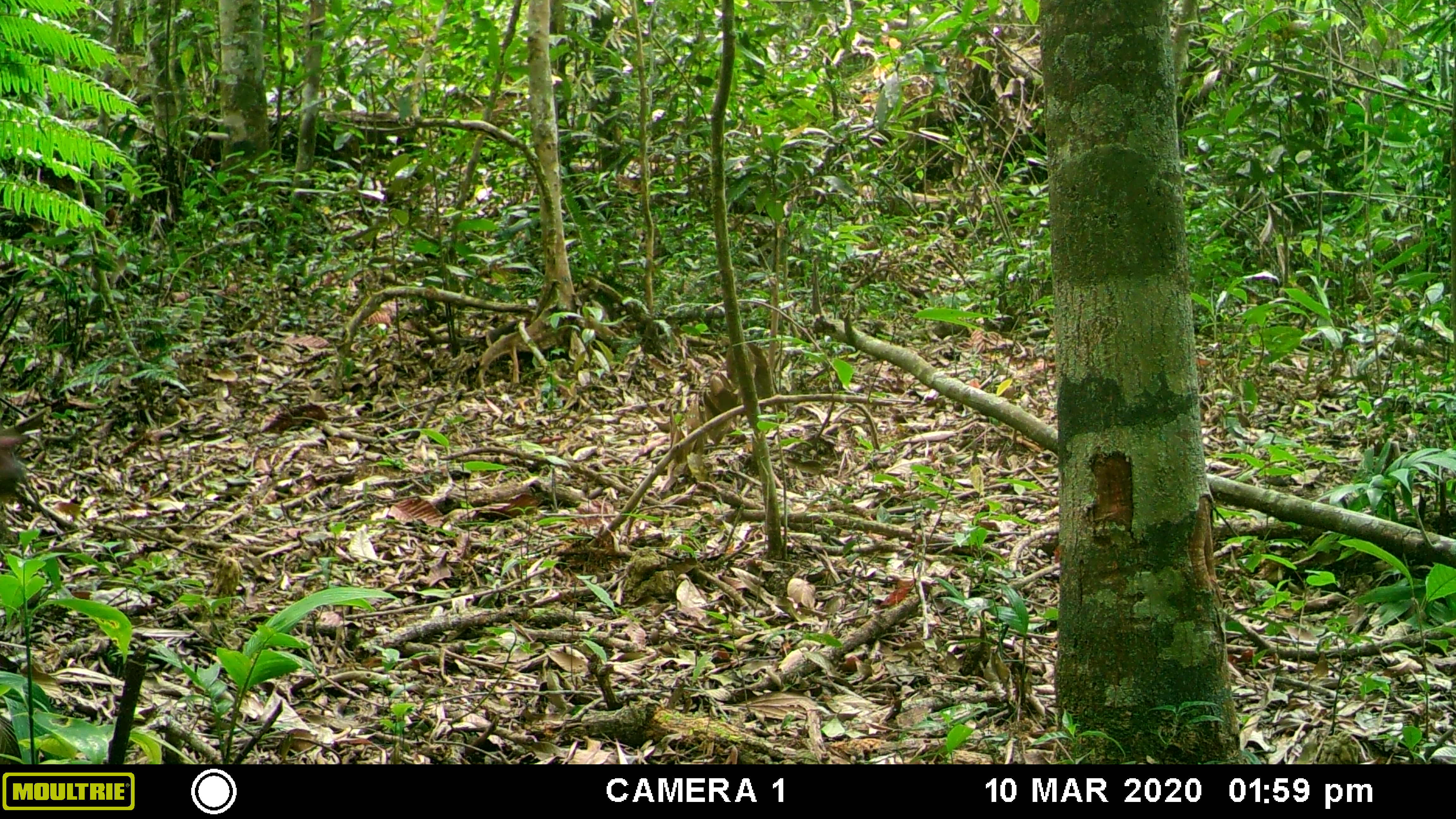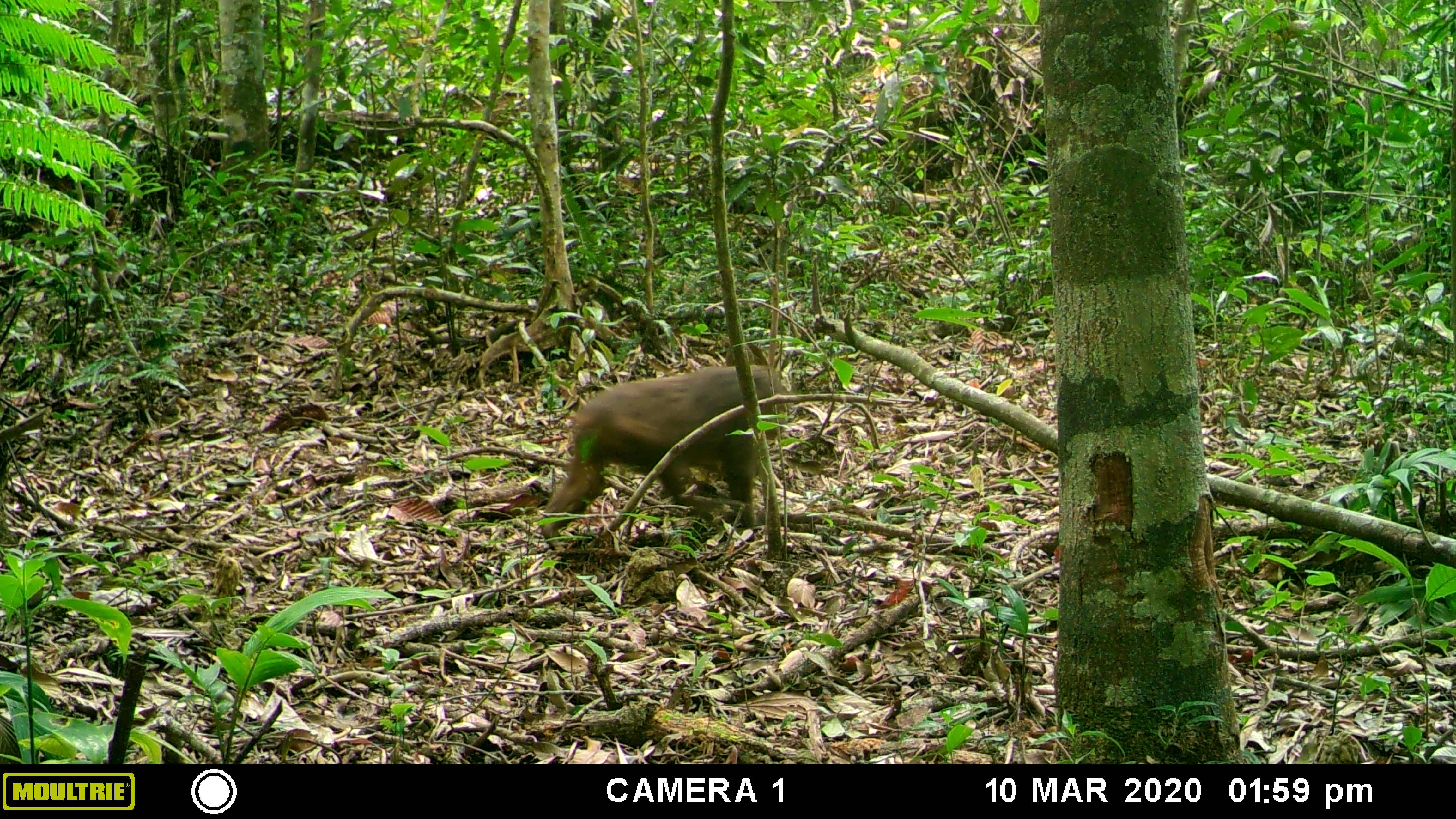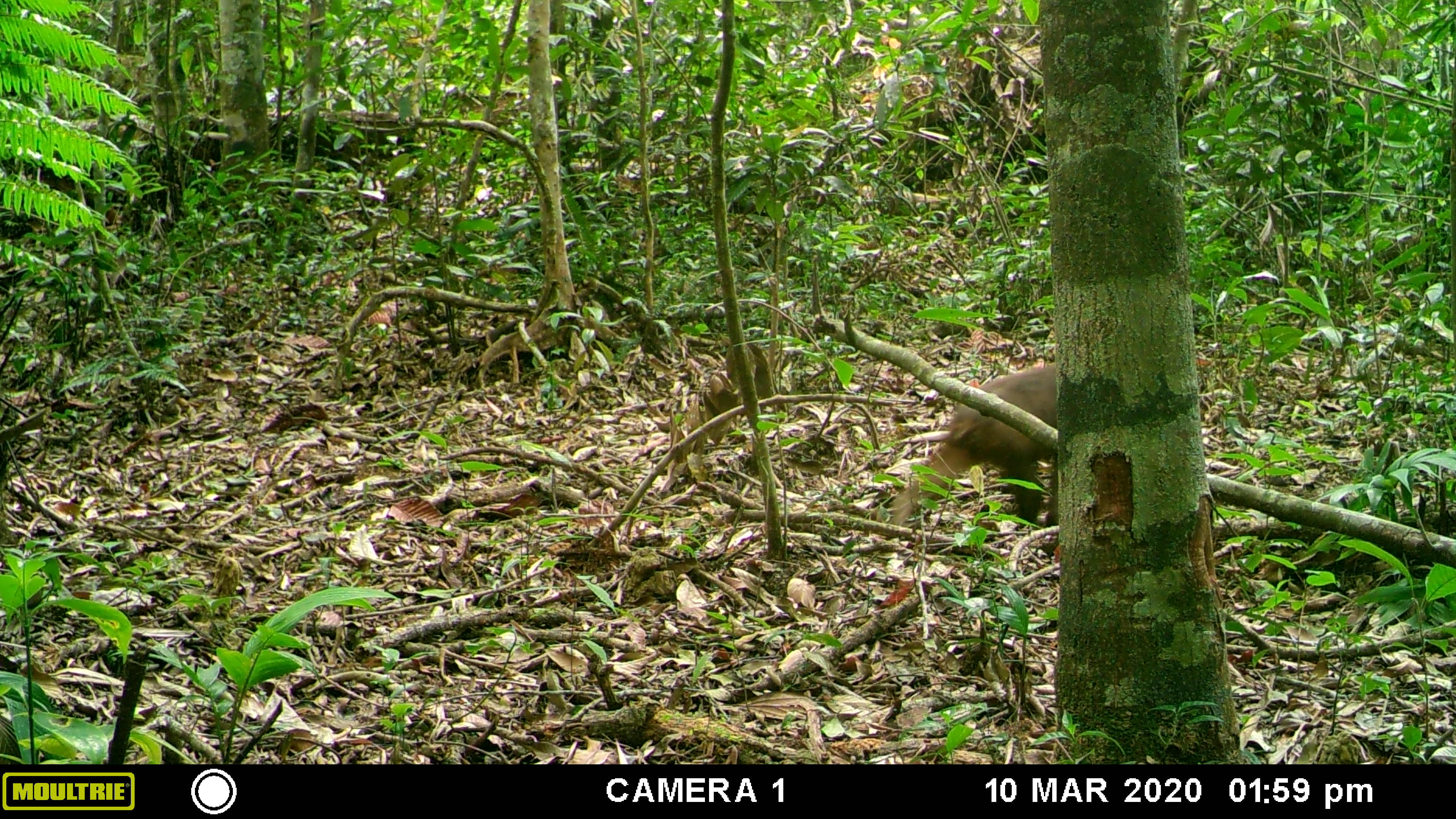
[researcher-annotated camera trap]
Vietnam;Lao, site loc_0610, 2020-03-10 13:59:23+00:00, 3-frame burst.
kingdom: Animalia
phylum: Chordata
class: Mammalia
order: Primates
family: Cercopithecidae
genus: Macaca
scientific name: Macaca arctoides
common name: stump-tailed macaque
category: stump tailed macaque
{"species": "stump tailed macaque (stump-tailed macaque) (Macaca arctoides)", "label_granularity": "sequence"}